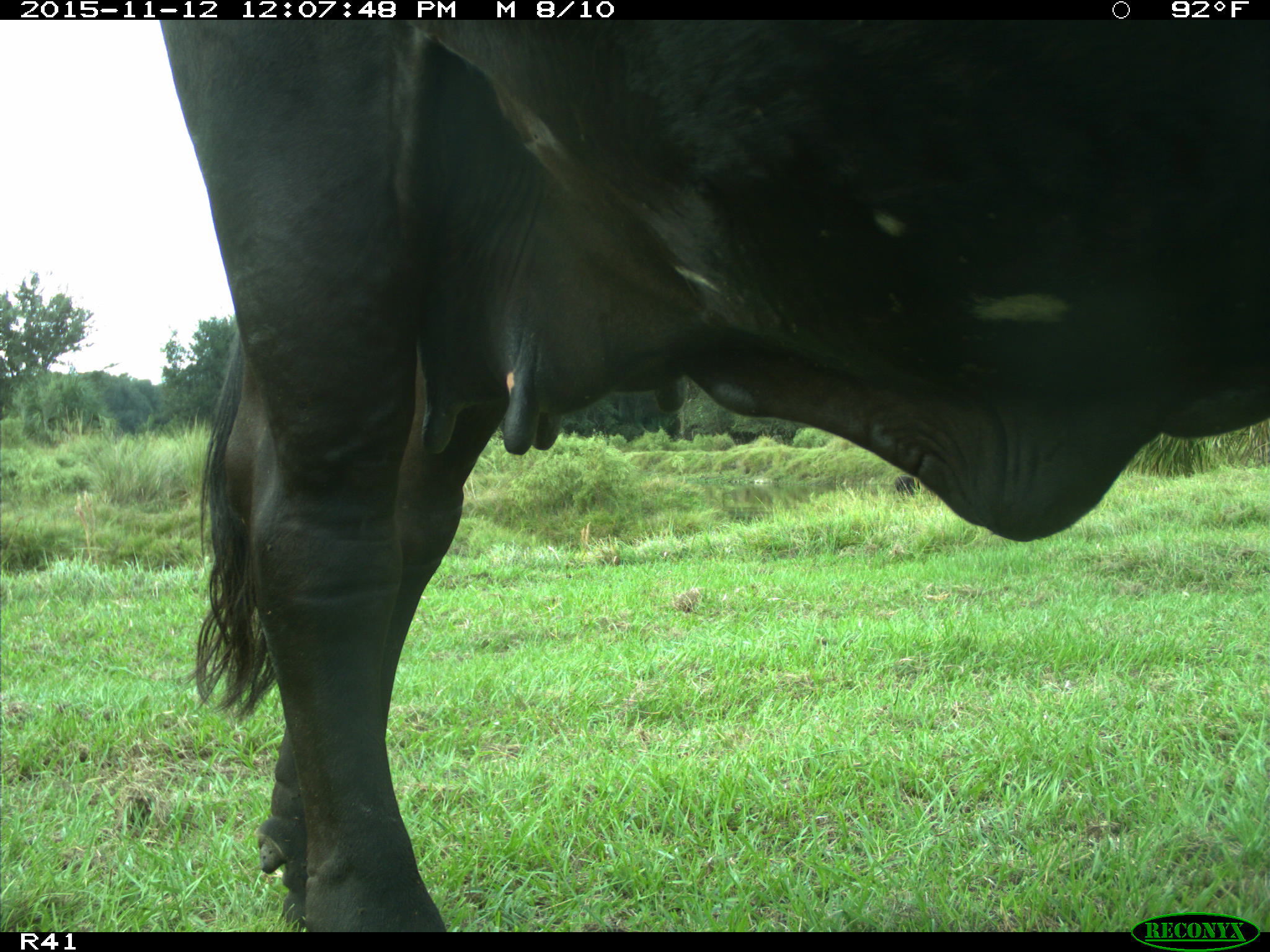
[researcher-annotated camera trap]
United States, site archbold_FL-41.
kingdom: Animalia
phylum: Chordata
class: Mammalia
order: Artiodactyla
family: Bovidae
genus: Bos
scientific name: Bos taurus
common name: domestic cow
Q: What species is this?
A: Bos taurus (domestic cow).